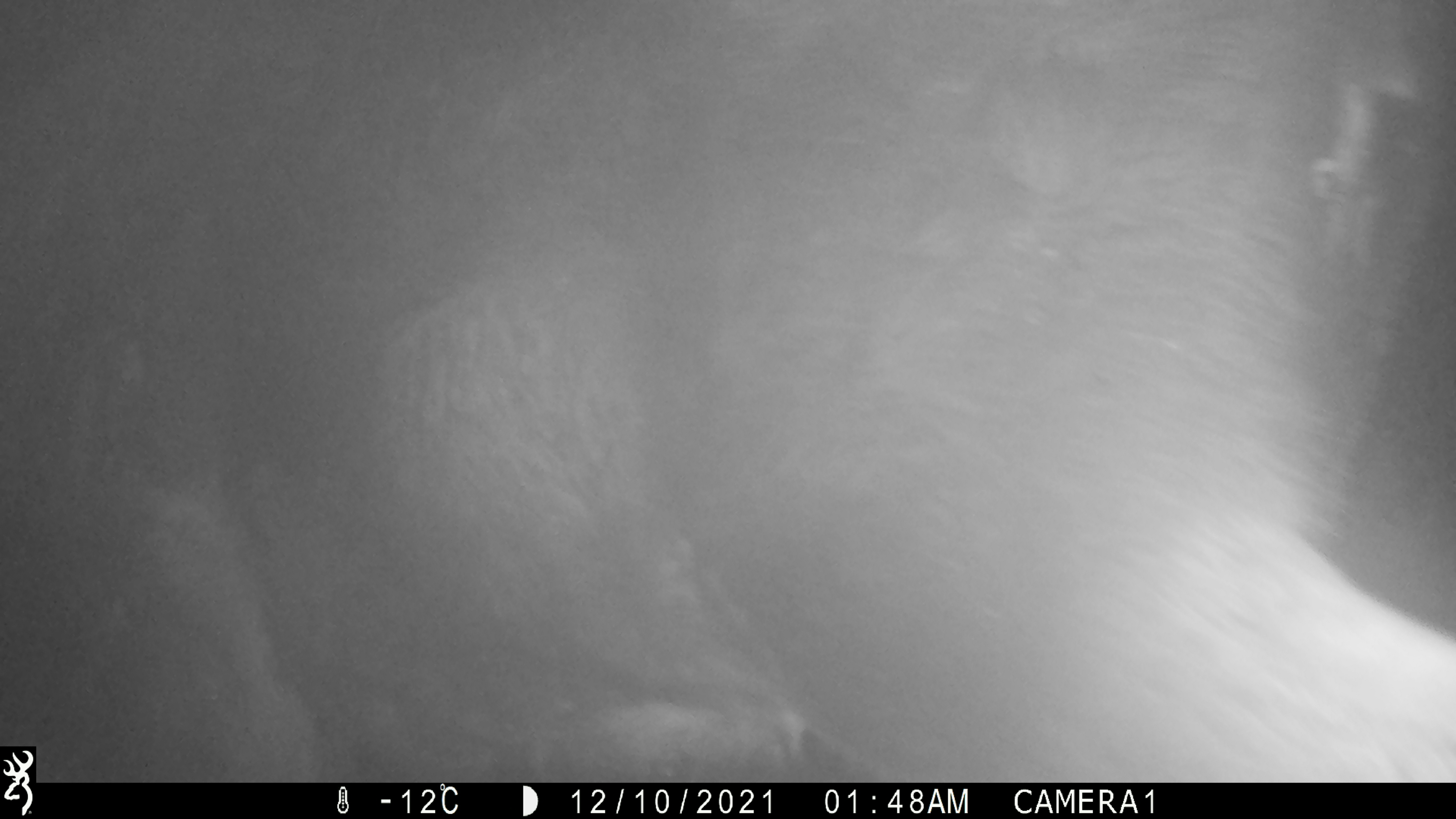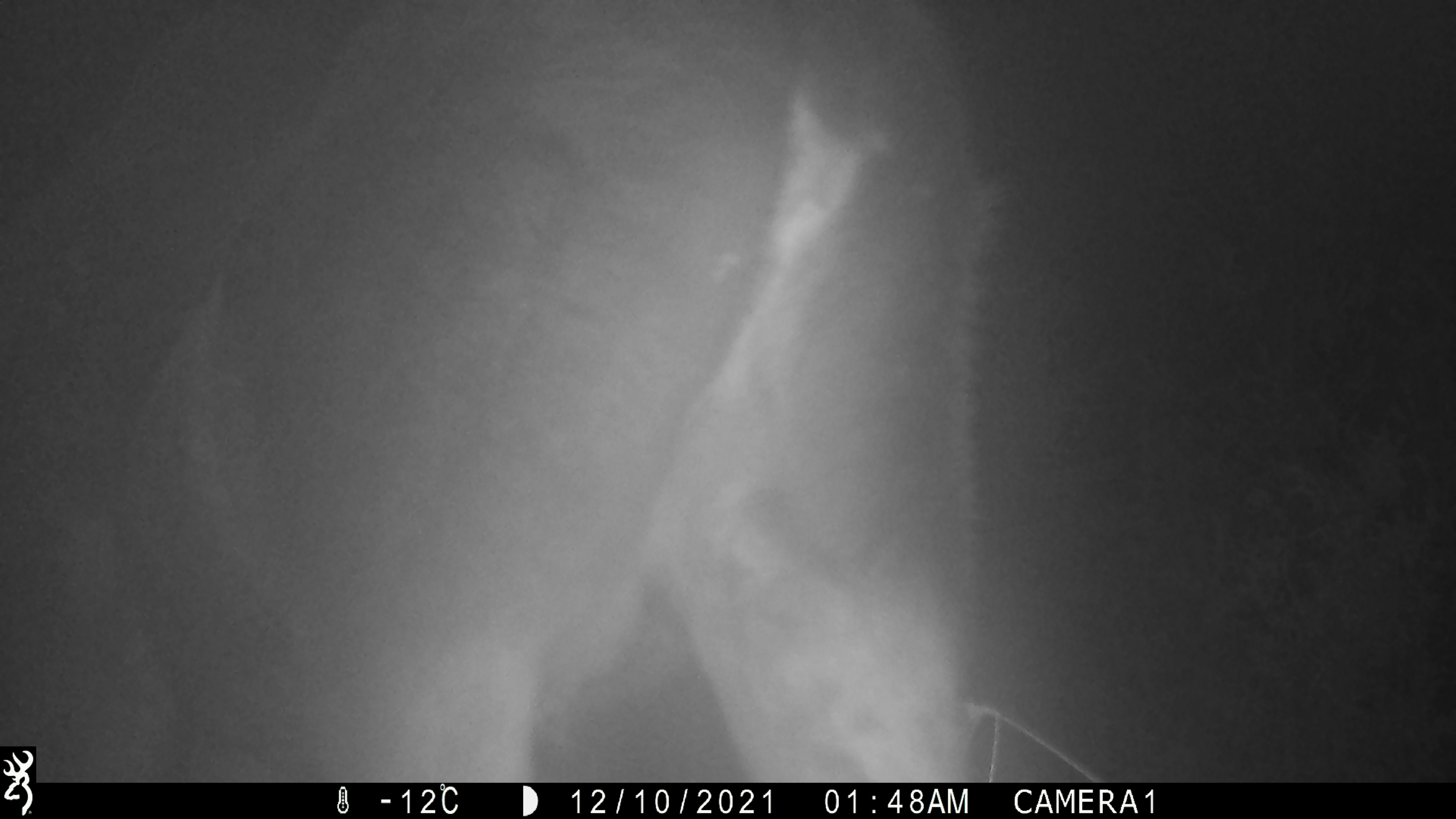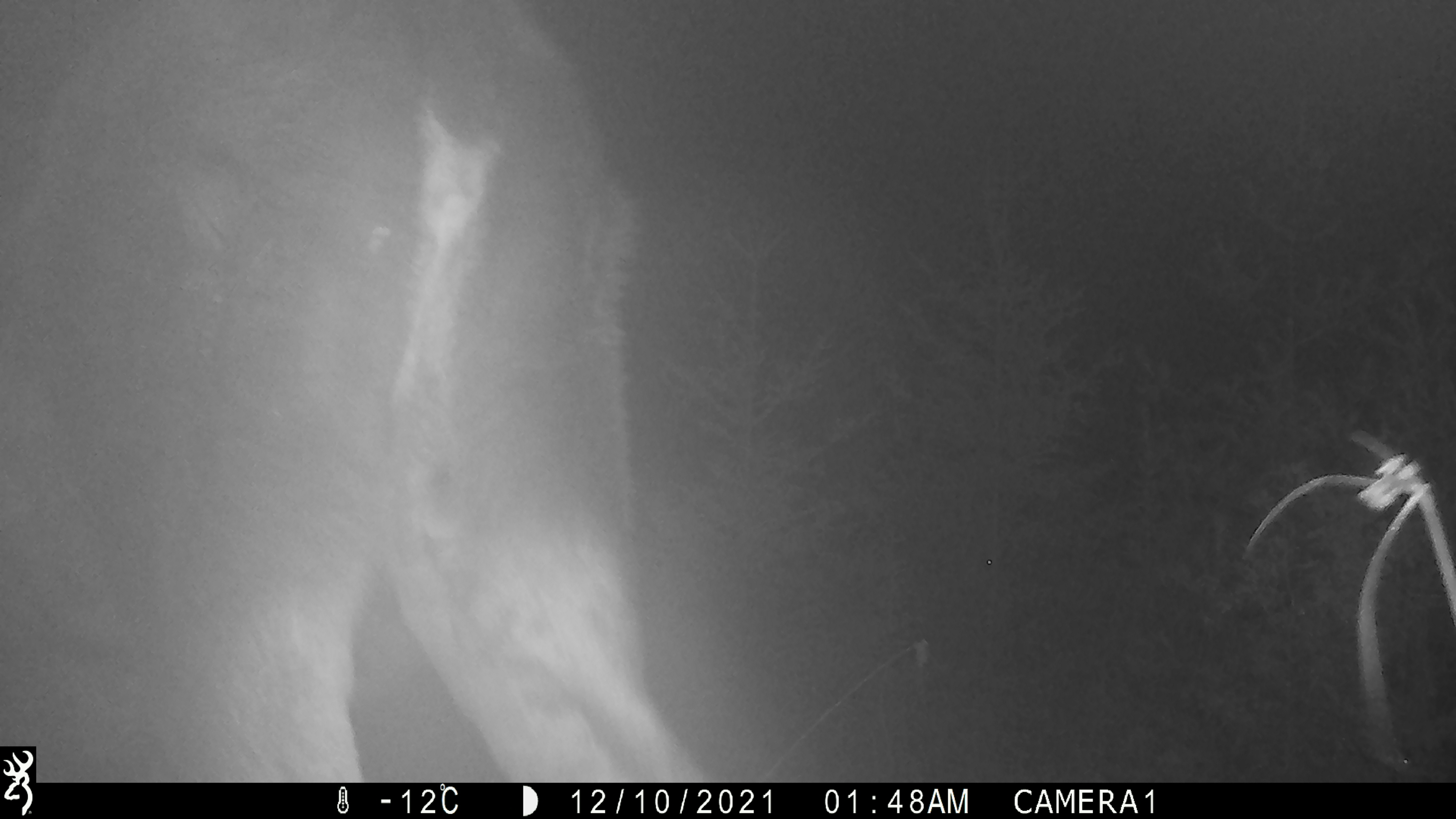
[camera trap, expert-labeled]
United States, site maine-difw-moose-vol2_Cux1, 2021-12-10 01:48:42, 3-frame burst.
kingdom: Animalia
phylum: Chordata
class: Mammalia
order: Artiodactyla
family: Cervidae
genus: Alces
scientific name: Alces alces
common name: moose